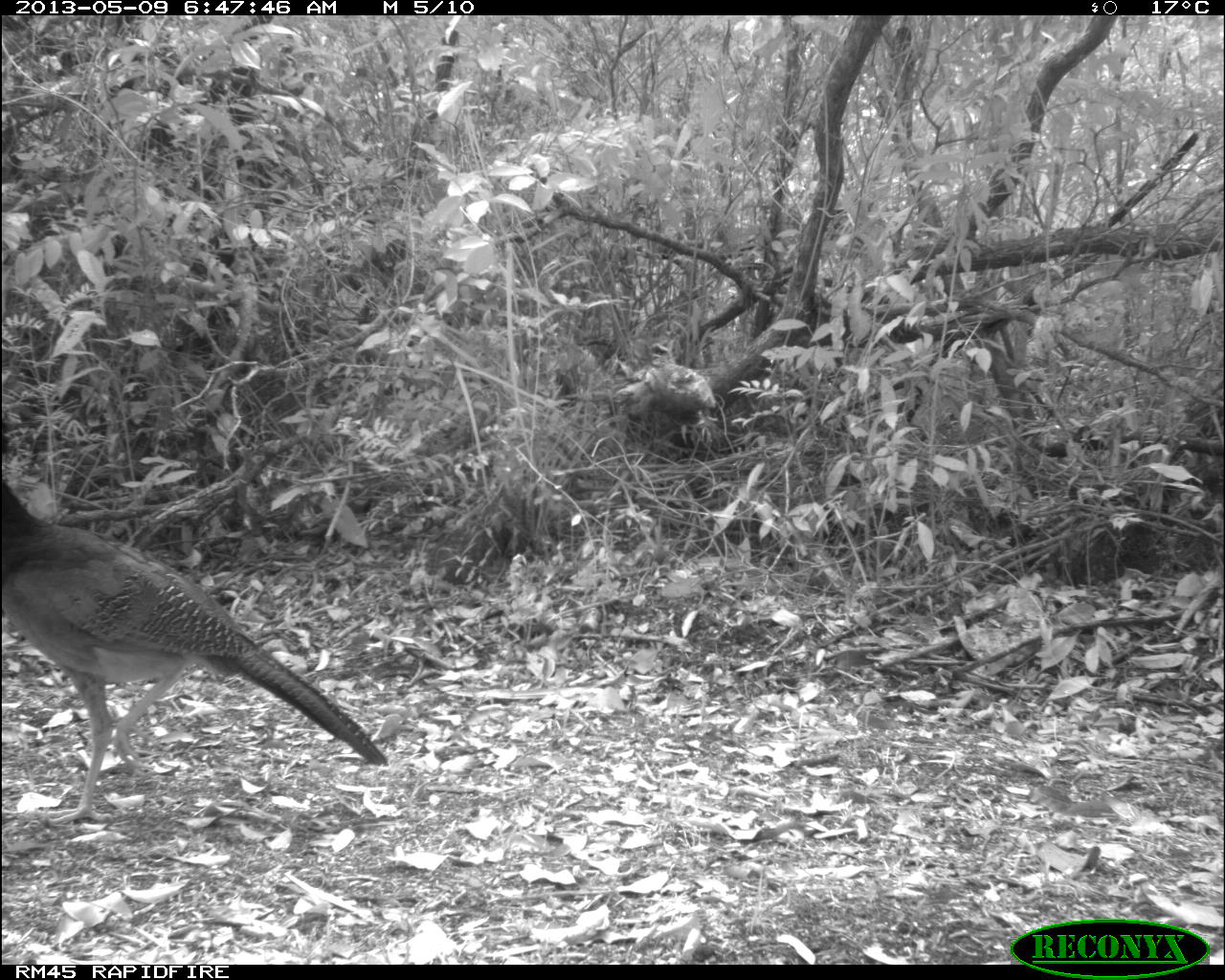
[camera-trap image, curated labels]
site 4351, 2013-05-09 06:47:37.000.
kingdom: Animalia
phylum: Chordata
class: Aves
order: Galliformes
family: Cracidae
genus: Crax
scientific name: Crax rubra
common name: great curassow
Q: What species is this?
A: Crax rubra (great curassow).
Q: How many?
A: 2.